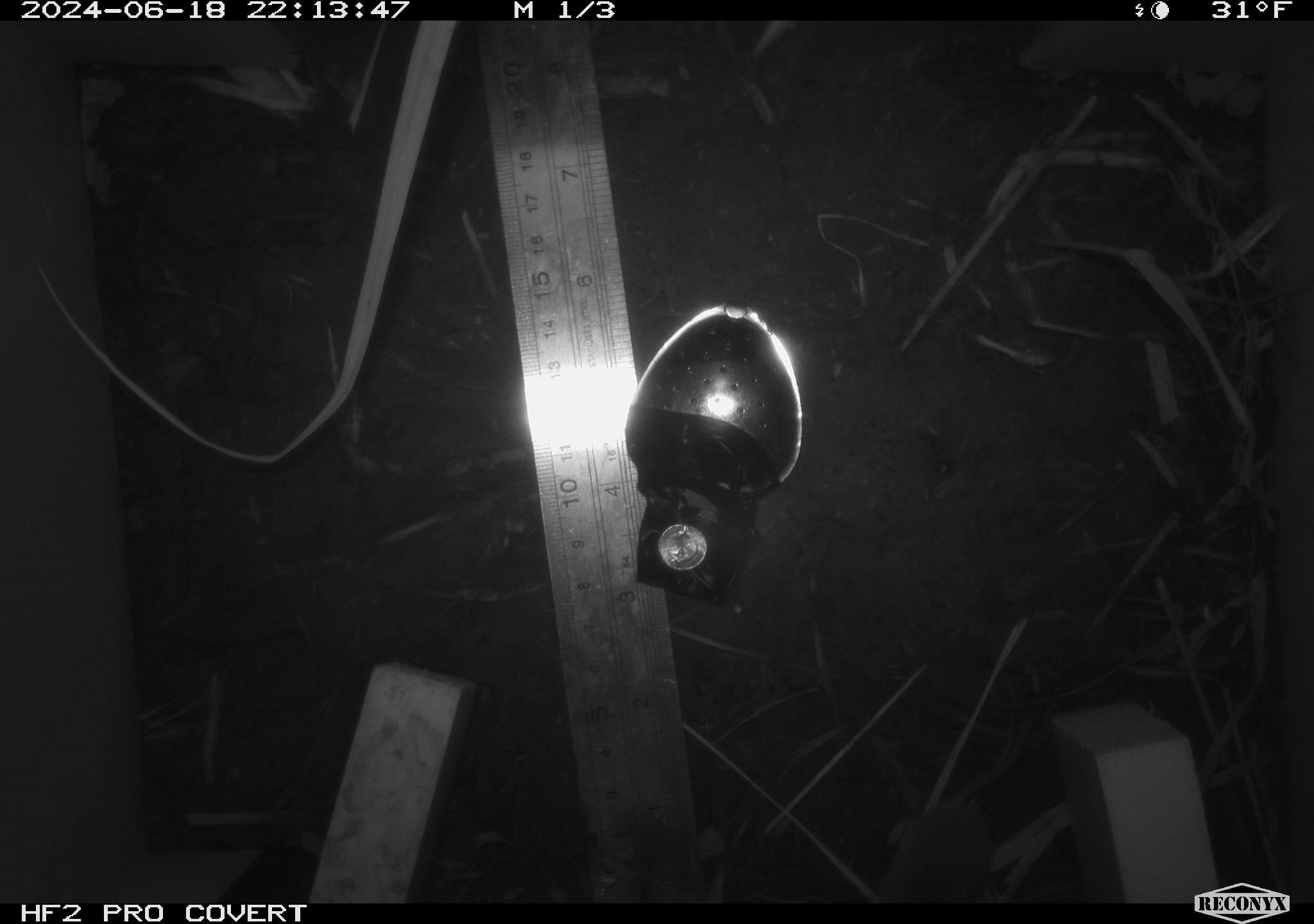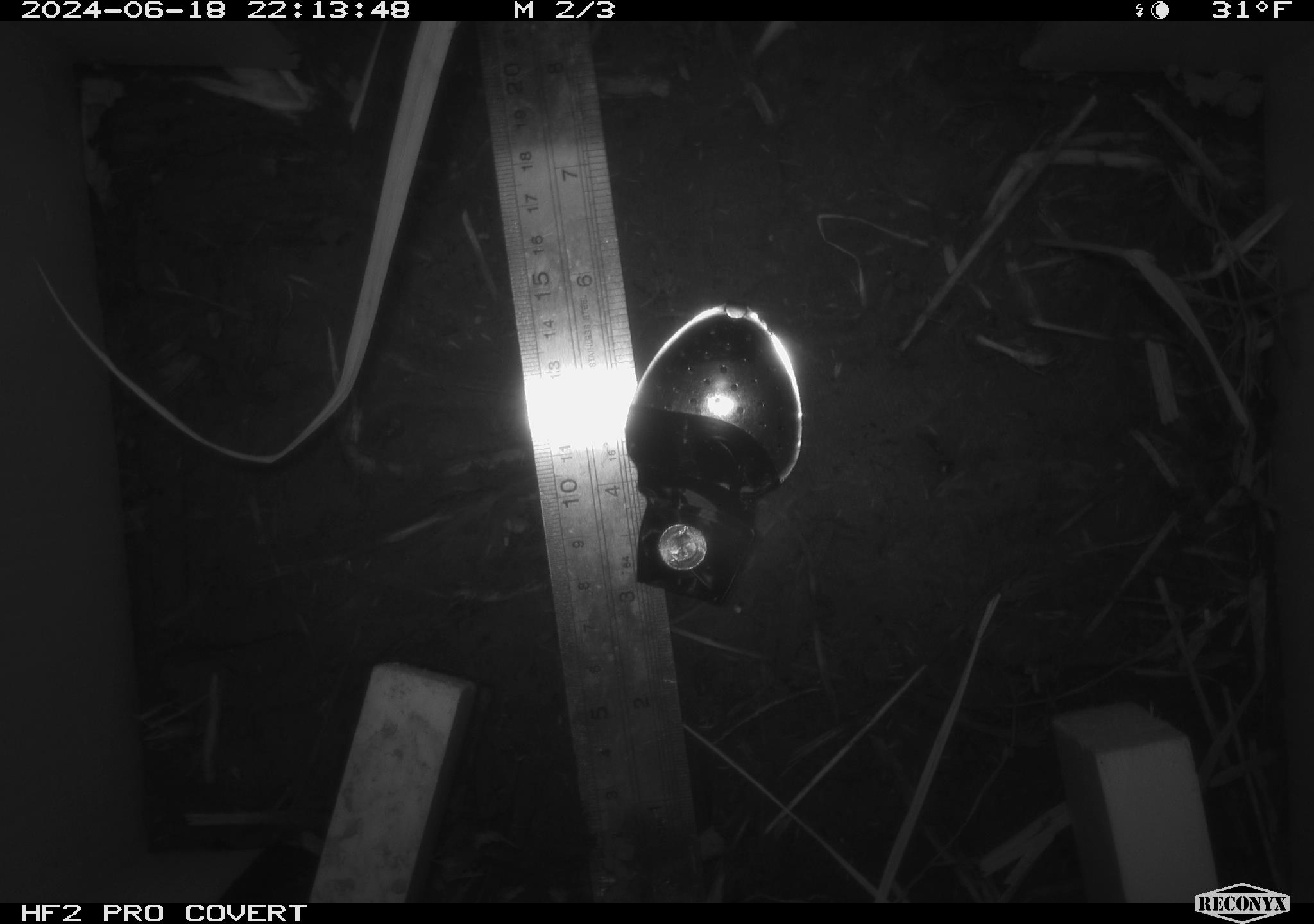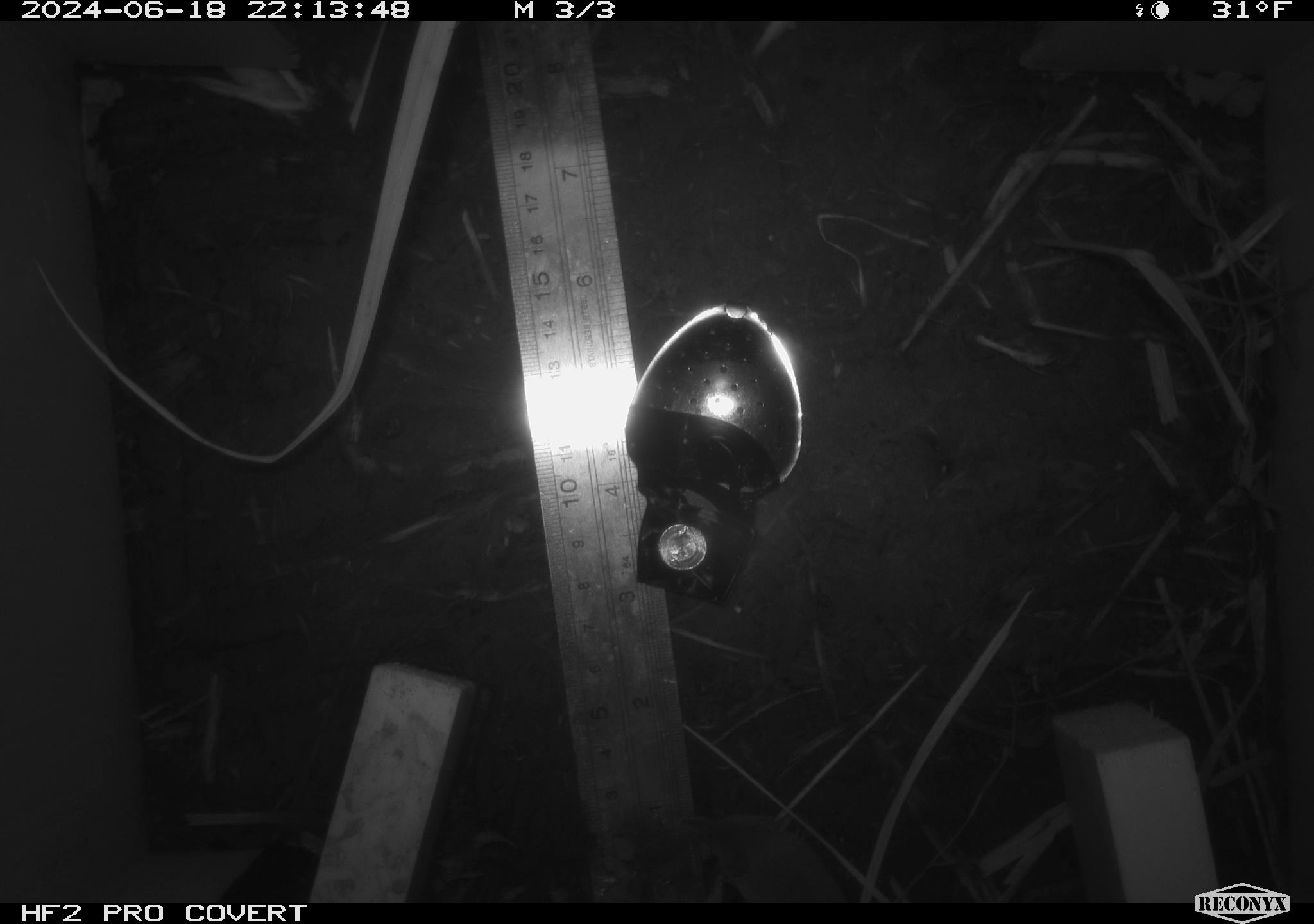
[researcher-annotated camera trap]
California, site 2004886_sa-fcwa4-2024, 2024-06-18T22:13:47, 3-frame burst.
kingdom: Animalia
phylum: Chordata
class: Mammalia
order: Eulipotyphla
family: Soricidae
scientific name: Soricidae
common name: shrews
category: soricidae family